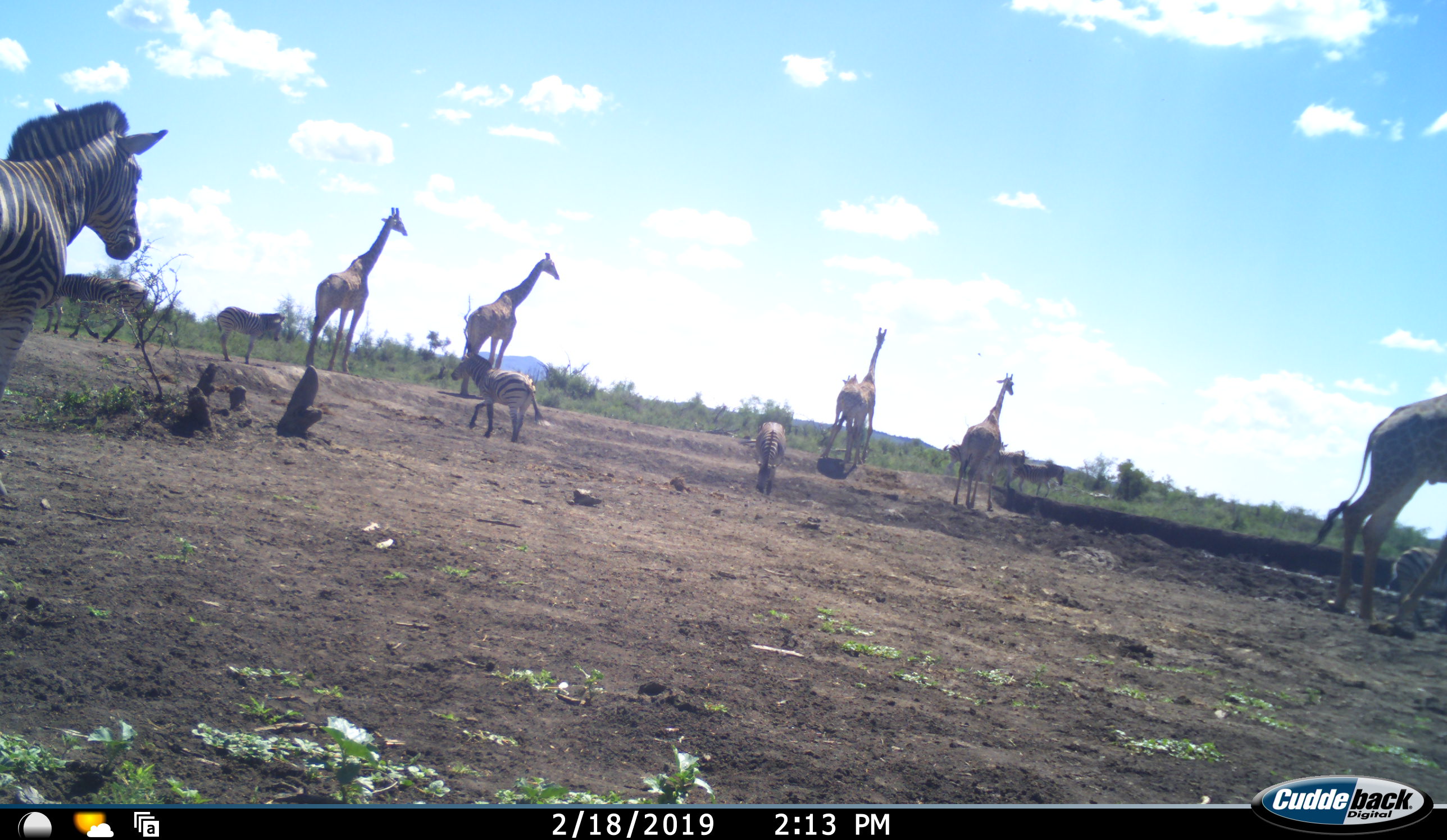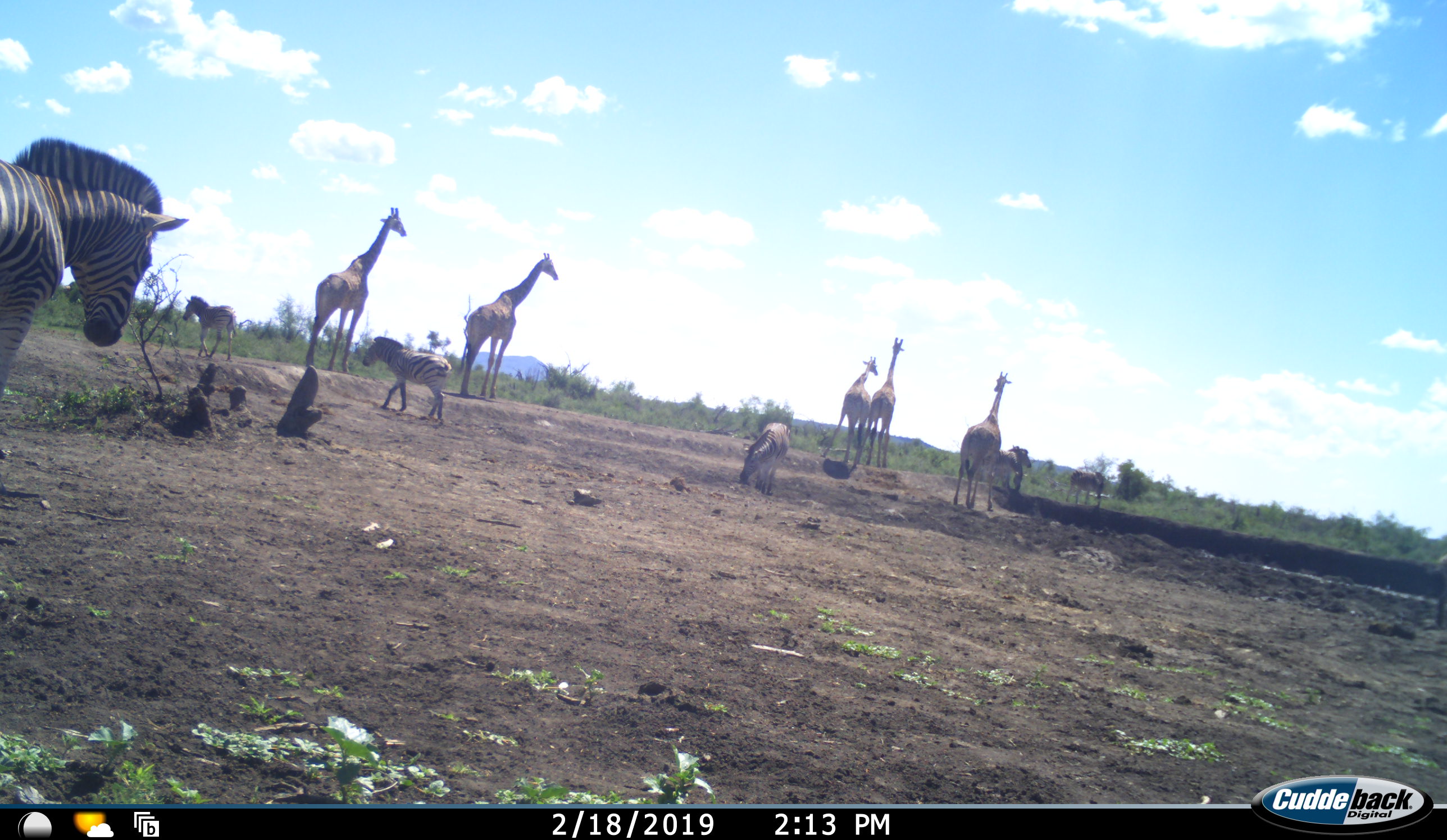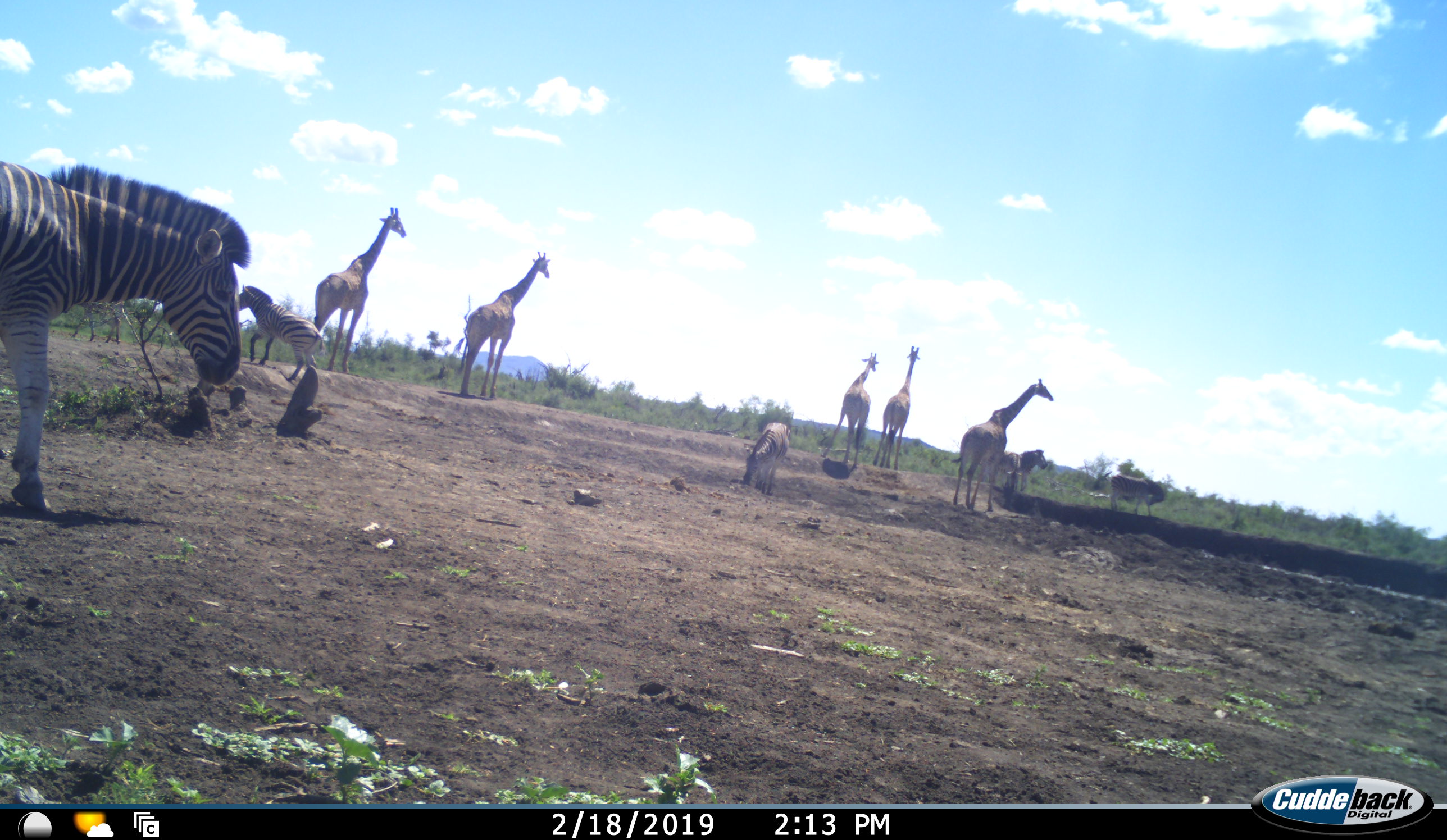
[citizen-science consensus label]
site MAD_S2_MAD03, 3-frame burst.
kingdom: Animalia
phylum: Chordata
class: Mammalia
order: Artiodactyla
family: Giraffidae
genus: Giraffa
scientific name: Giraffa camelopardalis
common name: giraffe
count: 6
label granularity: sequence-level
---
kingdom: Animalia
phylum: Chordata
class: Mammalia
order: Perissodactyla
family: Equidae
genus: Equus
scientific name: Equus quagga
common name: plains zebra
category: zebraplains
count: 8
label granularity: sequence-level